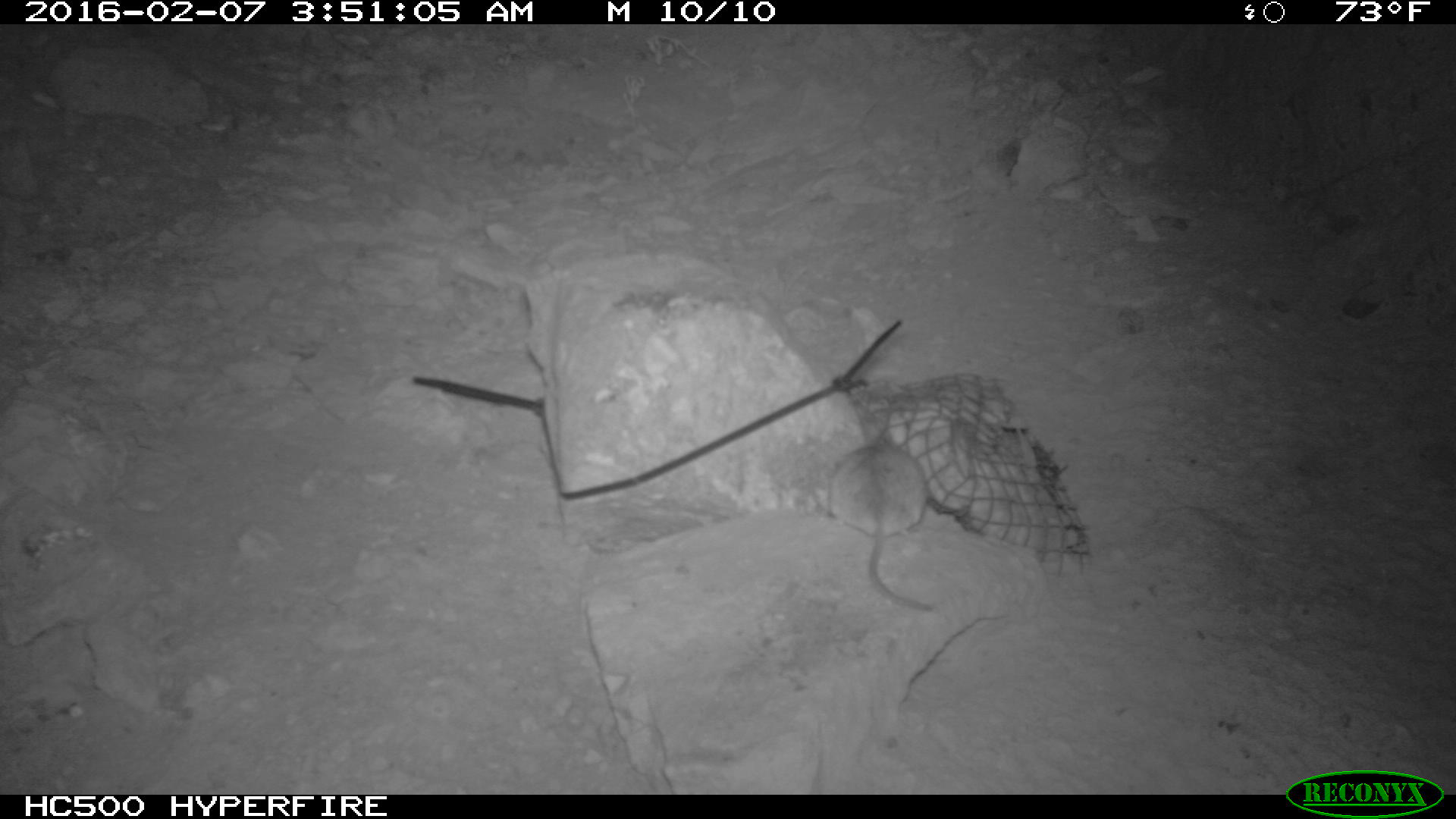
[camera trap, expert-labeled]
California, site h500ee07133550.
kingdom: Animalia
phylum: Chordata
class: Mammalia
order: Rodentia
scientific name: Rodentia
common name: rodent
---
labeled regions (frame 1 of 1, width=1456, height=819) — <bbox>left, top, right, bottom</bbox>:
rodent: <bbox>827, 411, 936, 611</bbox>